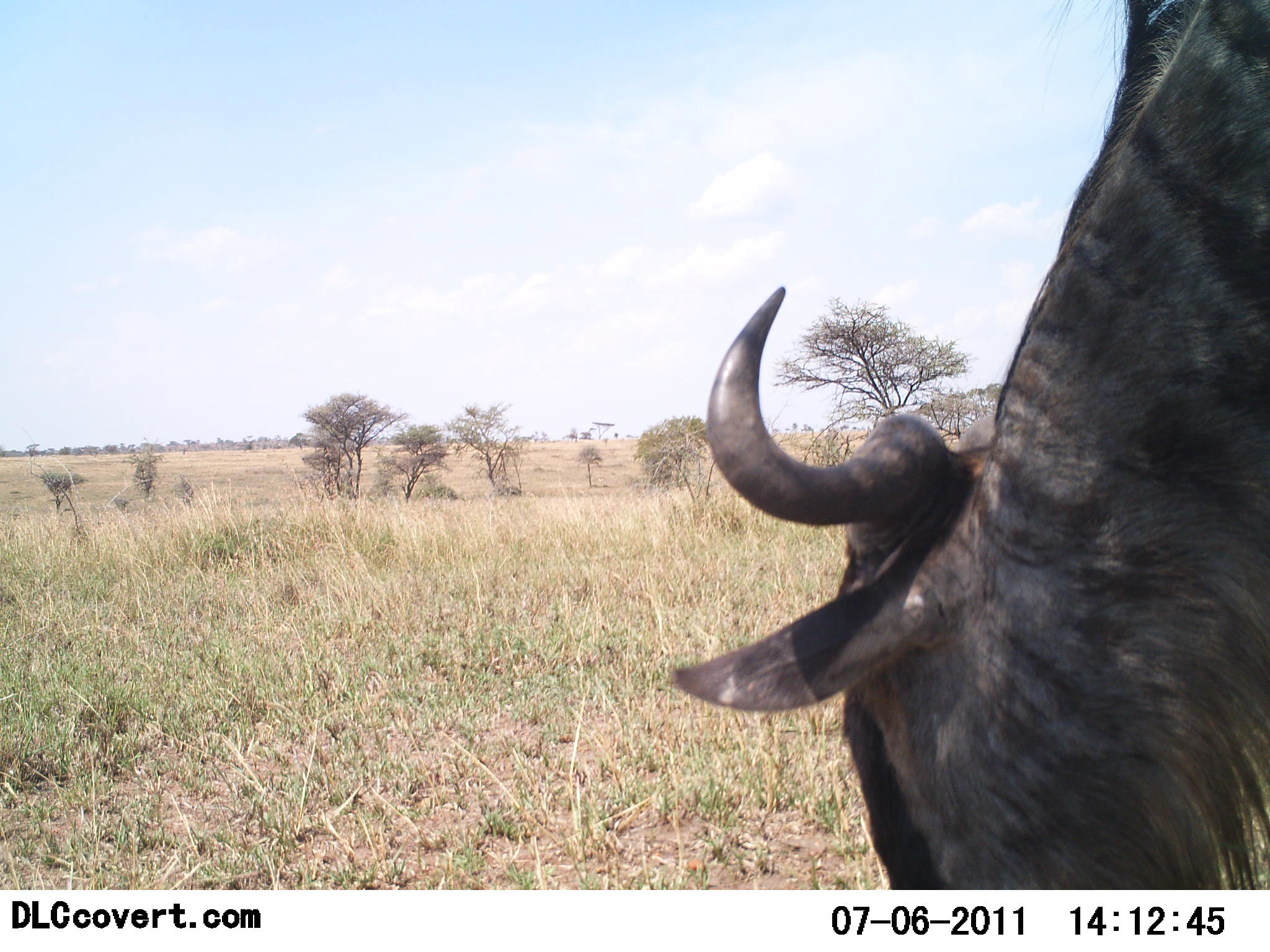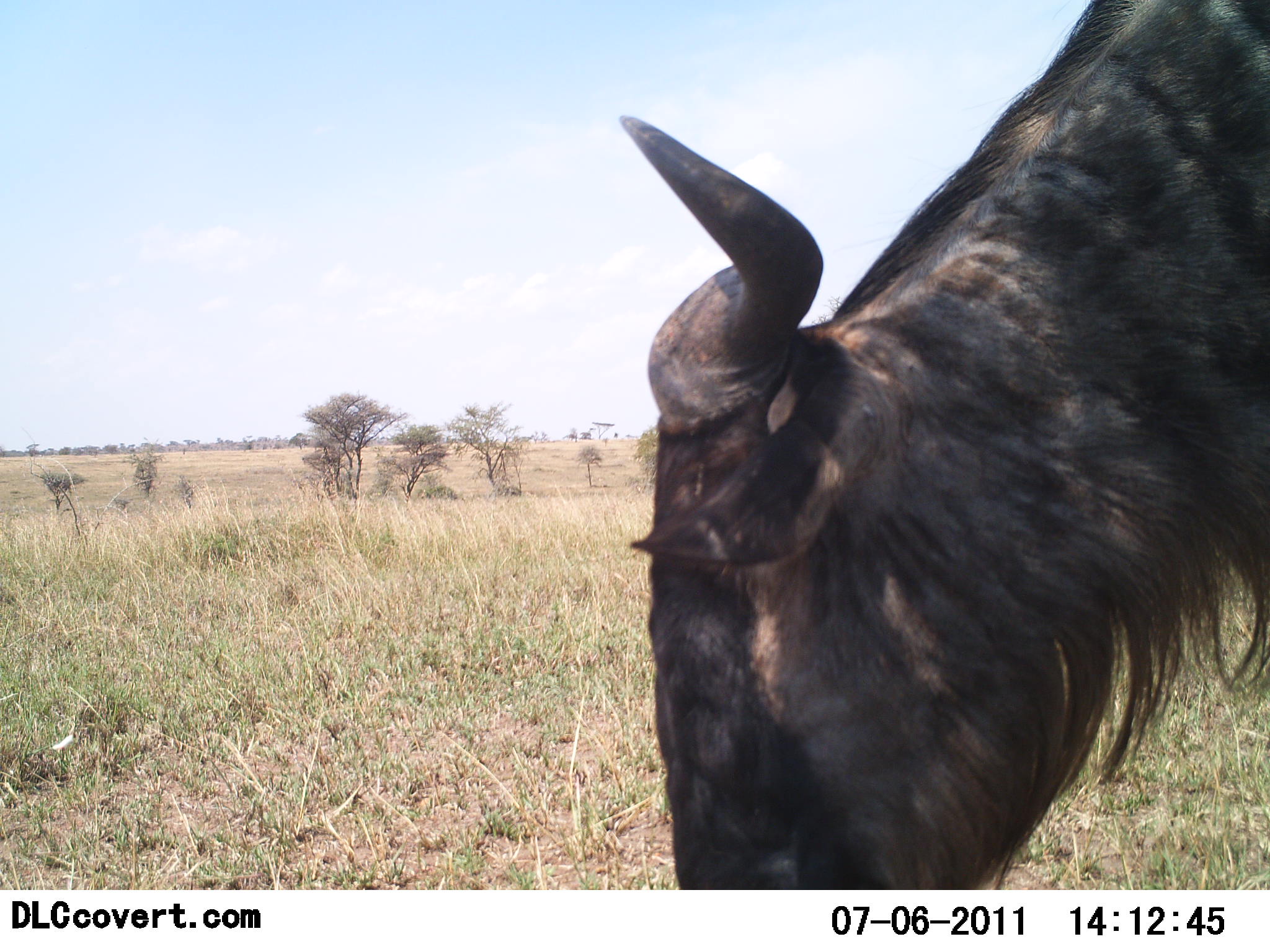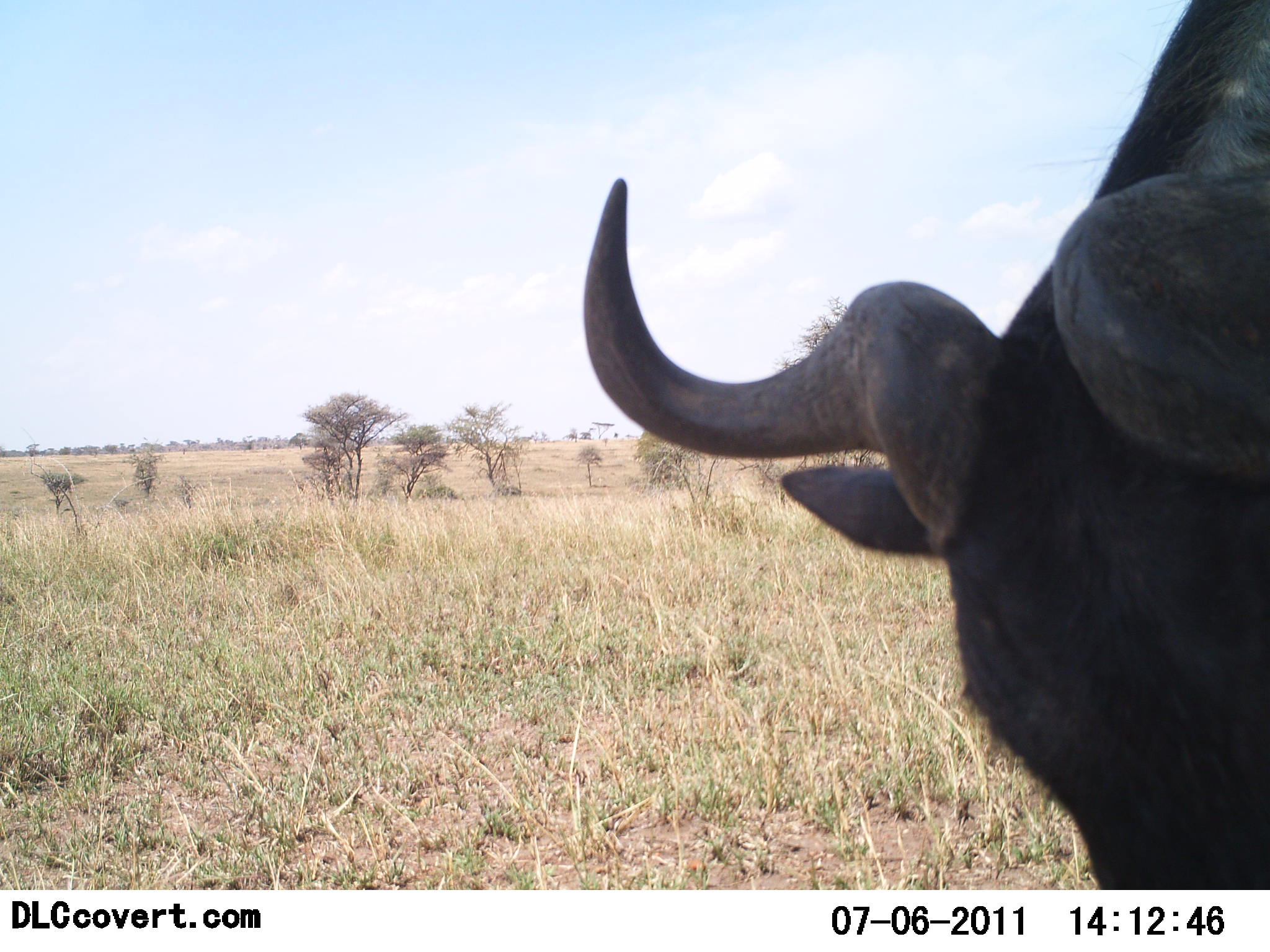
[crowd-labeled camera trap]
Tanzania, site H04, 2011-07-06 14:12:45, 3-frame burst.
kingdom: Animalia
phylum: Chordata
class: Mammalia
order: Artiodactyla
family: Bovidae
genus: Connochaetes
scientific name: Connochaetes taurinus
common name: blue wildebeest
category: wildebeest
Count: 1.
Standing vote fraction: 17%.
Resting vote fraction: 0%.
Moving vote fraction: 8%.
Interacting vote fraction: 0%.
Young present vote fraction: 0%.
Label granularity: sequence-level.